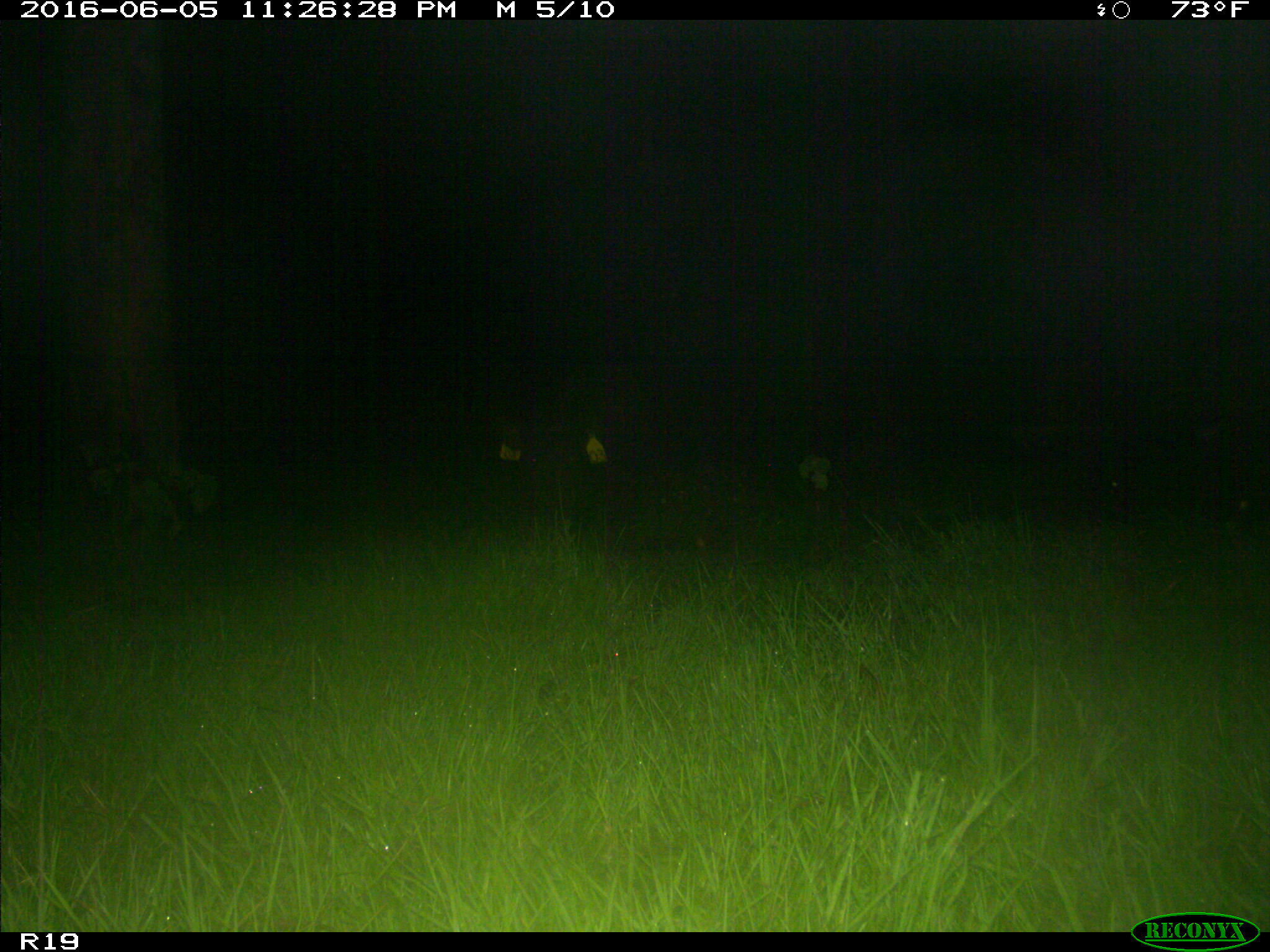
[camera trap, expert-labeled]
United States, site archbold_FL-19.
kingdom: Animalia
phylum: Chordata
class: Mammalia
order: Artiodactyla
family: Suidae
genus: Sus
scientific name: Sus scrofa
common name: wild boar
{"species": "Sus scrofa (wild boar)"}